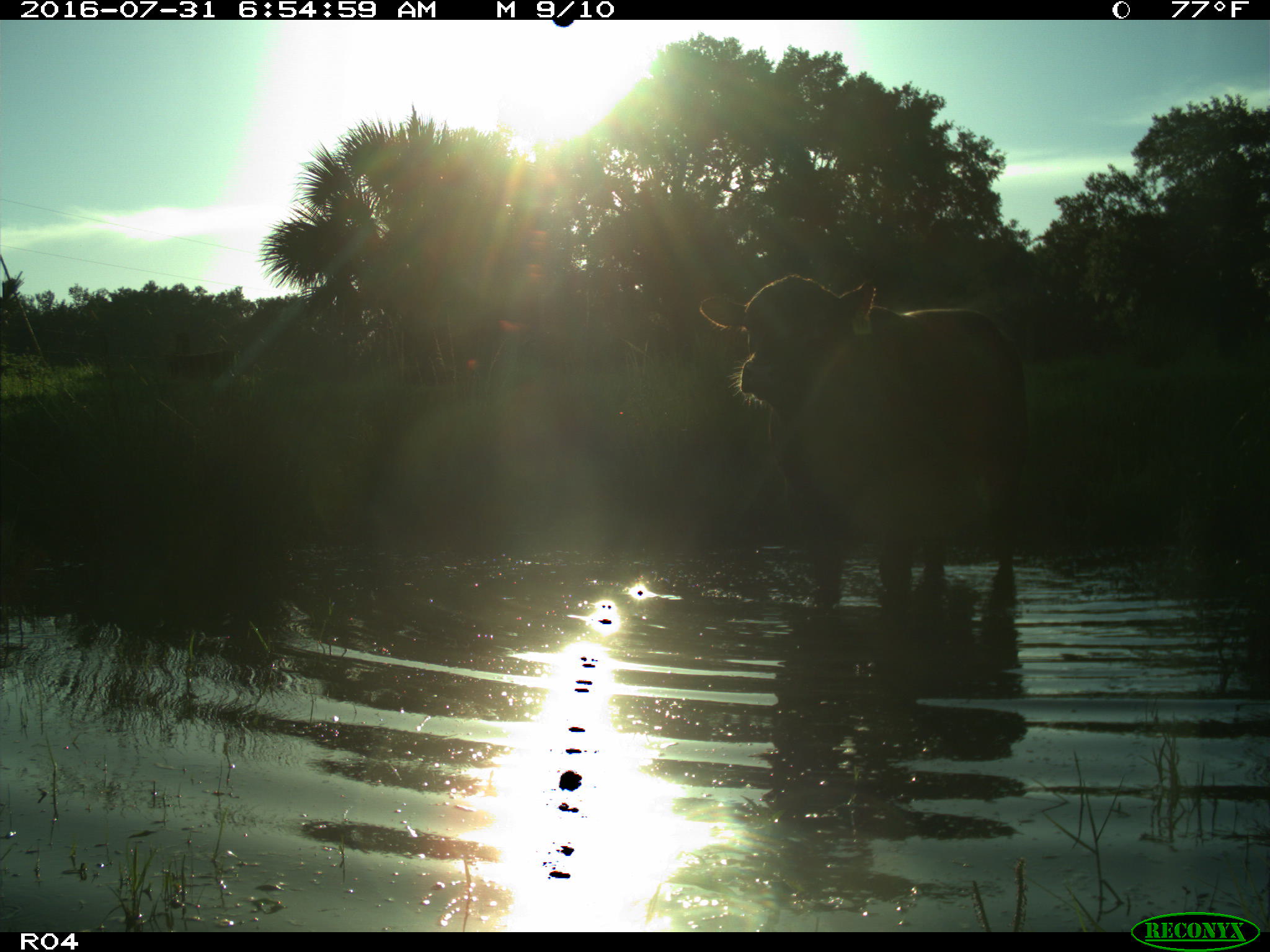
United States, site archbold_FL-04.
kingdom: Animalia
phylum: Chordata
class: Mammalia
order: Artiodactyla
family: Bovidae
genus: Bos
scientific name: Bos taurus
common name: domestic cow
Bos taurus (domestic cow).